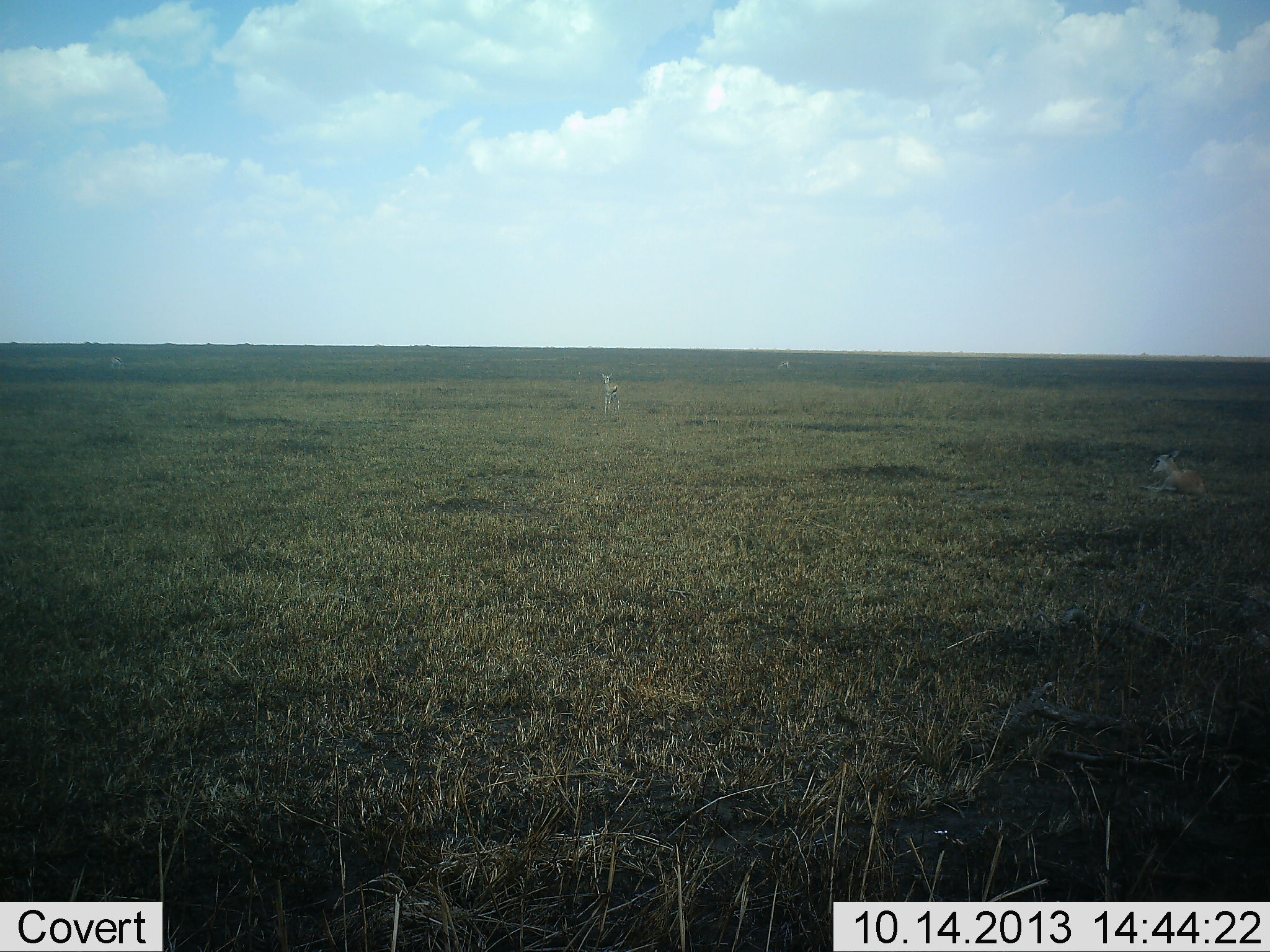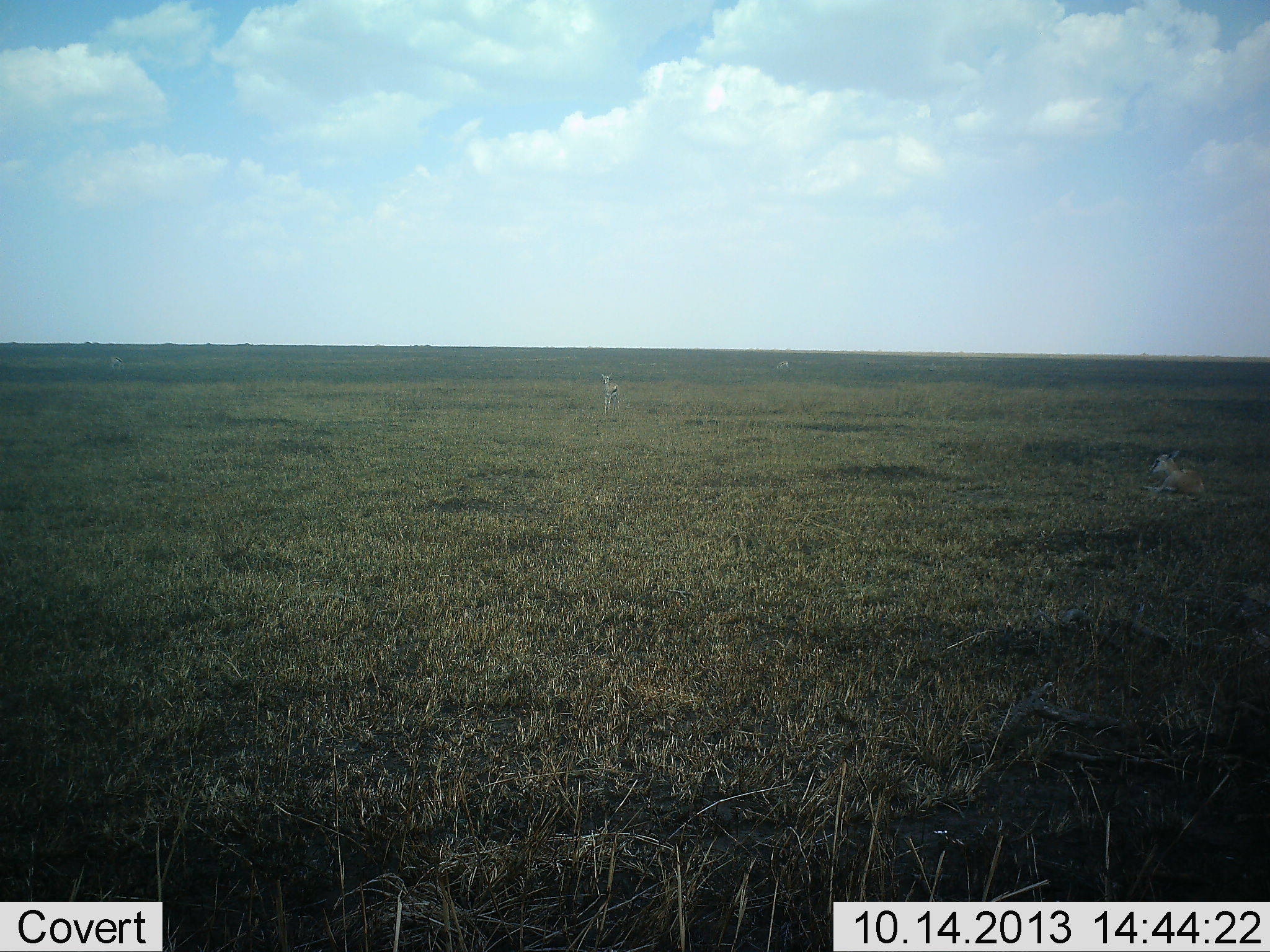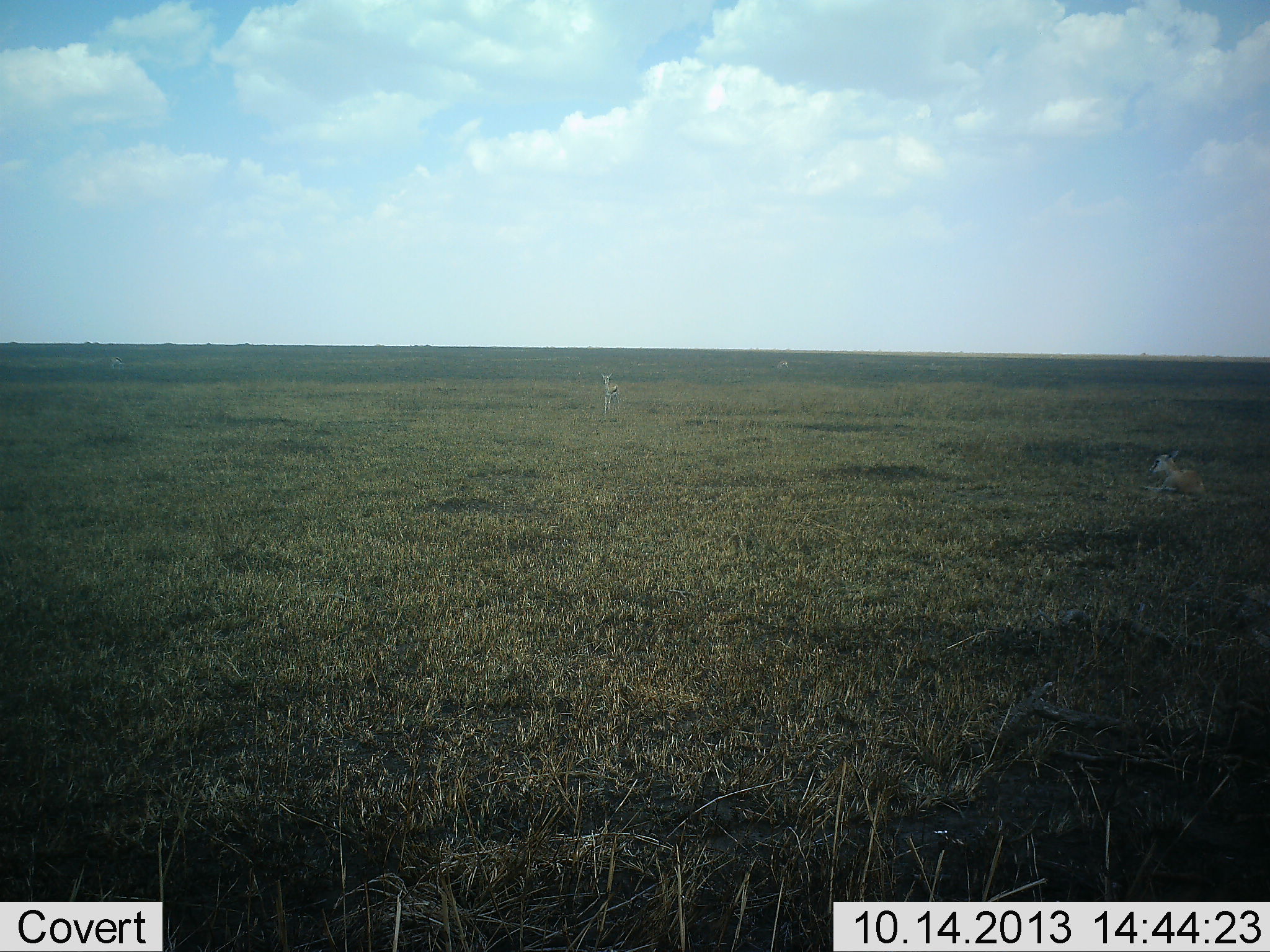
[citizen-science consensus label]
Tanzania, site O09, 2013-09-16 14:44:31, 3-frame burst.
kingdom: Animalia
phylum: Chordata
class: Mammalia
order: Artiodactyla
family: Bovidae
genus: Eudorcas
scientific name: Eudorcas thomsonii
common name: thomson's gazelle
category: gazellethomsons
Gazellethomsons (thomson's gazelle) (Eudorcas thomsonii), count 3. Behavior (volunteer vote fractions): standing 70%, resting 100%, moving 0%, interacting 0%. Young present (vote fraction): 10%. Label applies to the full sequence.